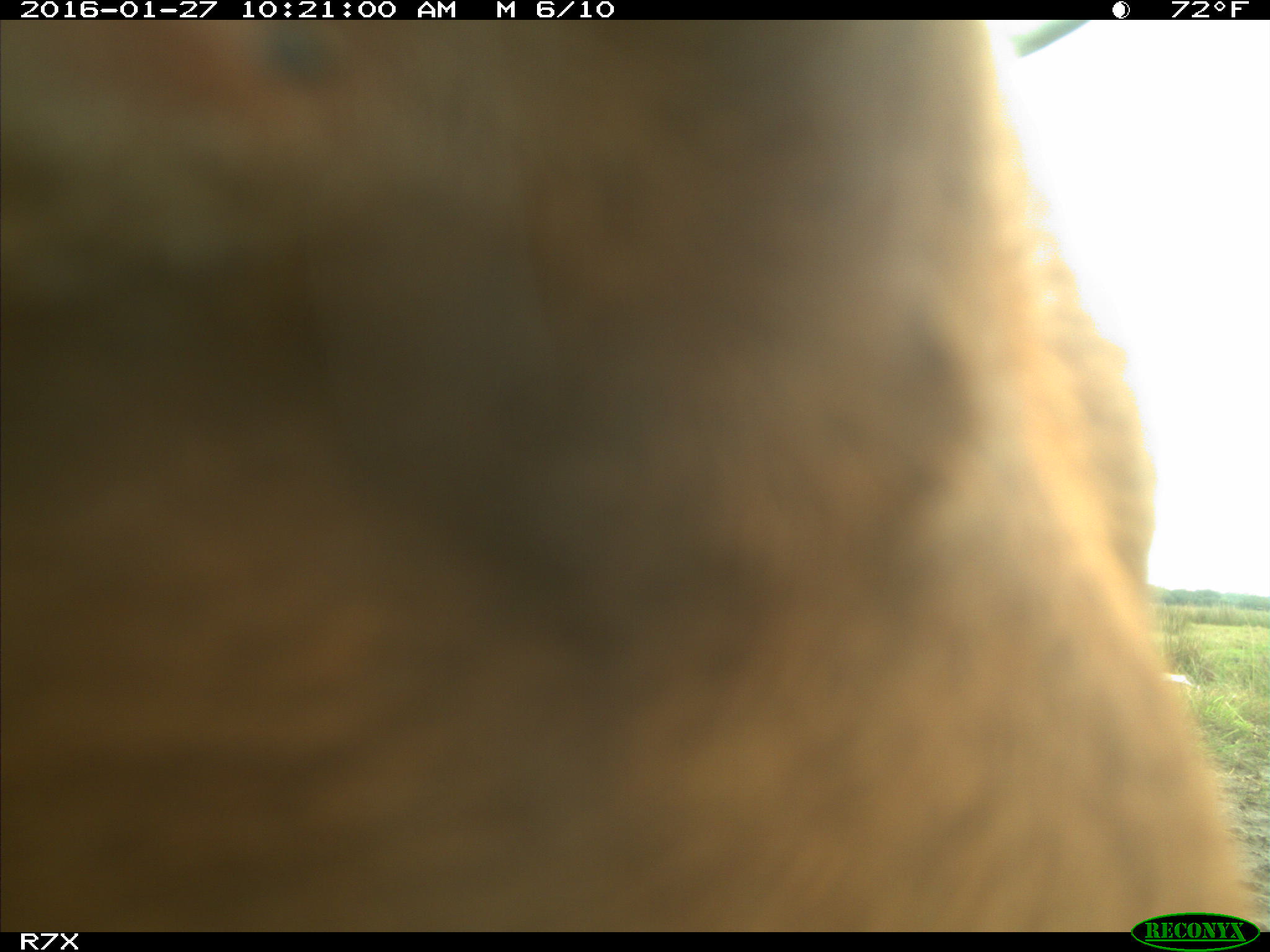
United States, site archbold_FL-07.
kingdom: Animalia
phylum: Chordata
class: Mammalia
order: Artiodactyla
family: Bovidae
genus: Bos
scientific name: Bos taurus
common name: domestic cow